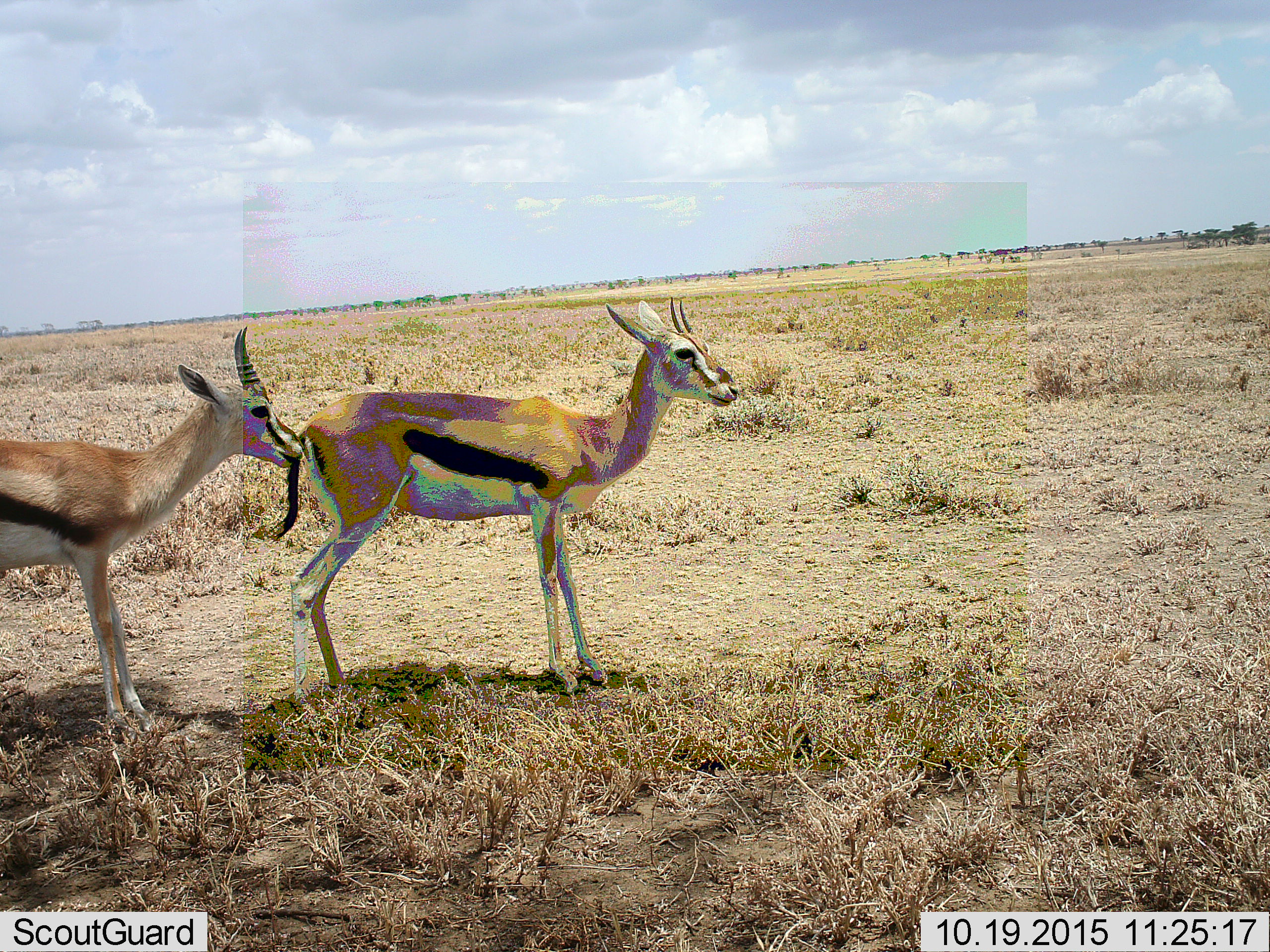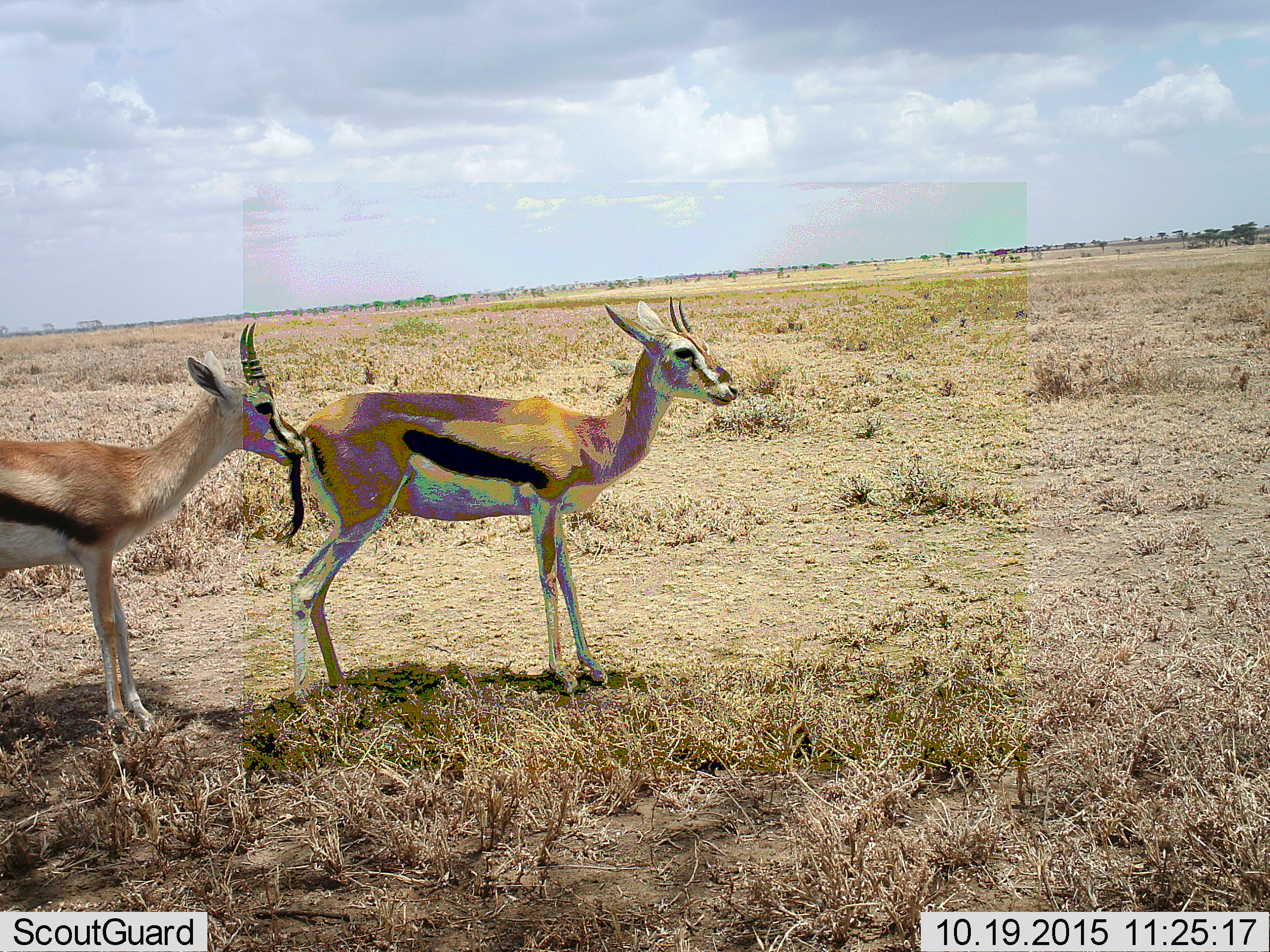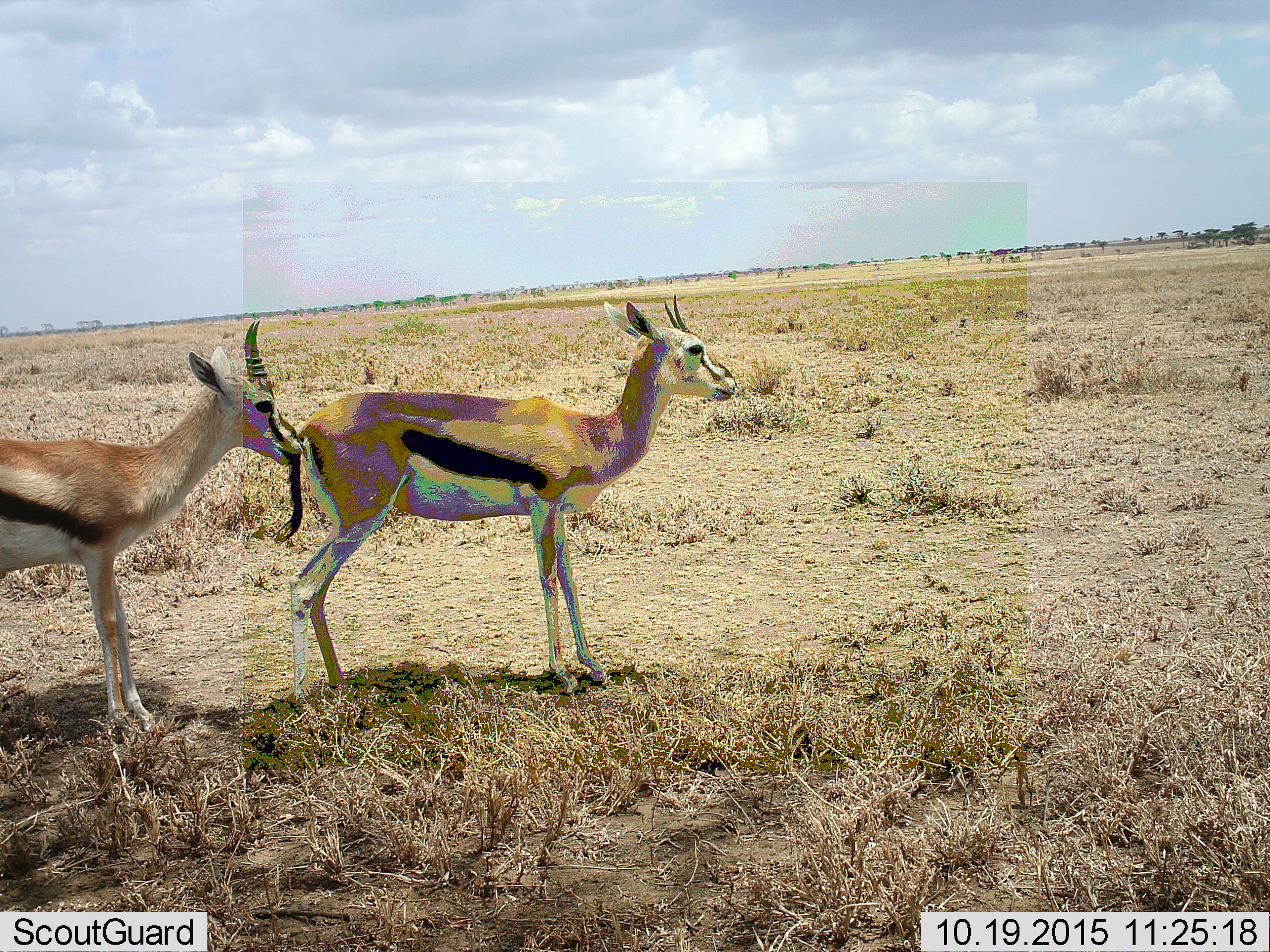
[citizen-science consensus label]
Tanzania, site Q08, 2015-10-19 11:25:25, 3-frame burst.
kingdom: Animalia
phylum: Chordata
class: Mammalia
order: Artiodactyla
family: Bovidae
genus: Eudorcas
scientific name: Eudorcas thomsonii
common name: thomson's gazelle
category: gazellethomsons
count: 2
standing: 100%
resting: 0%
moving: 0%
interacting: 0%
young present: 0%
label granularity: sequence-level